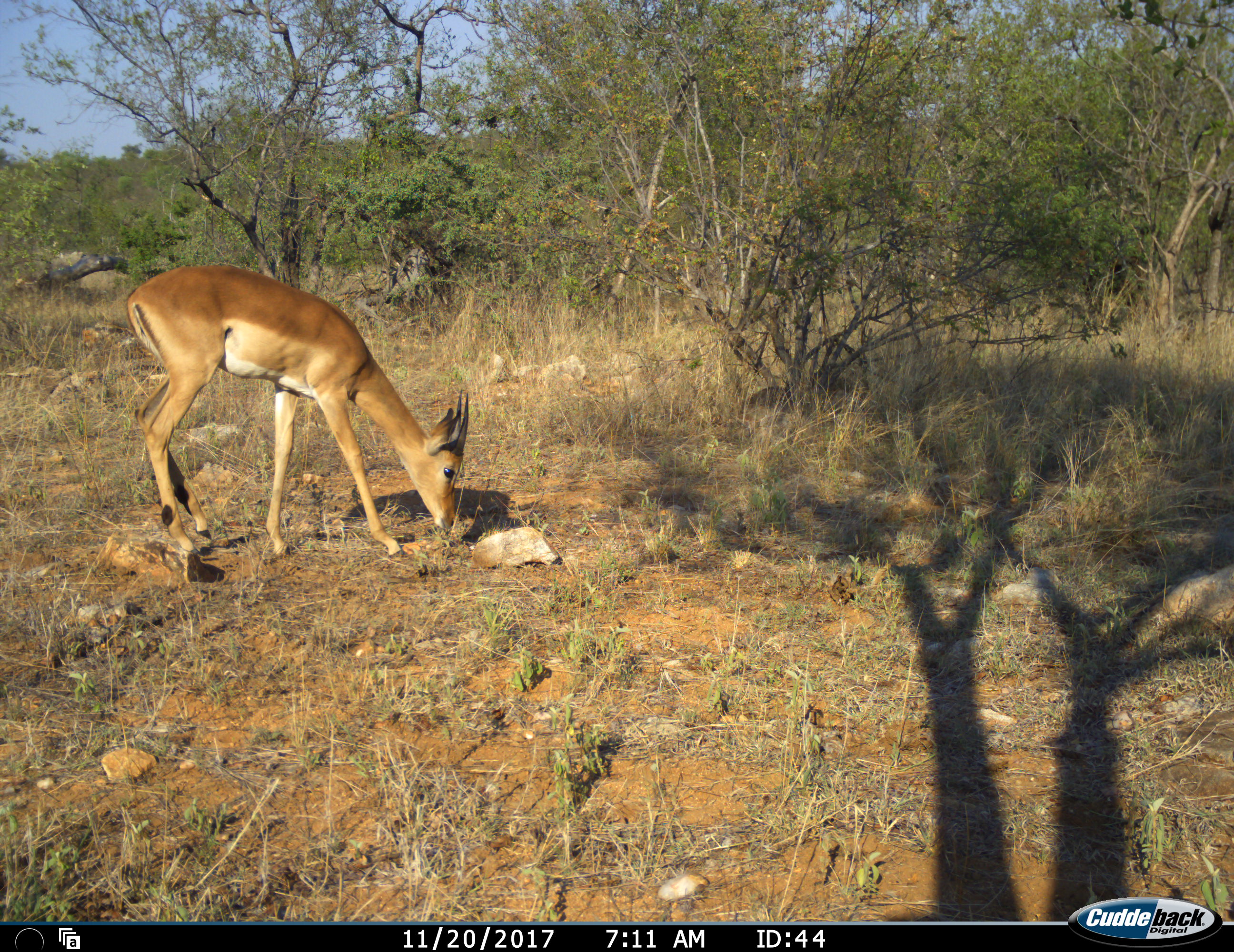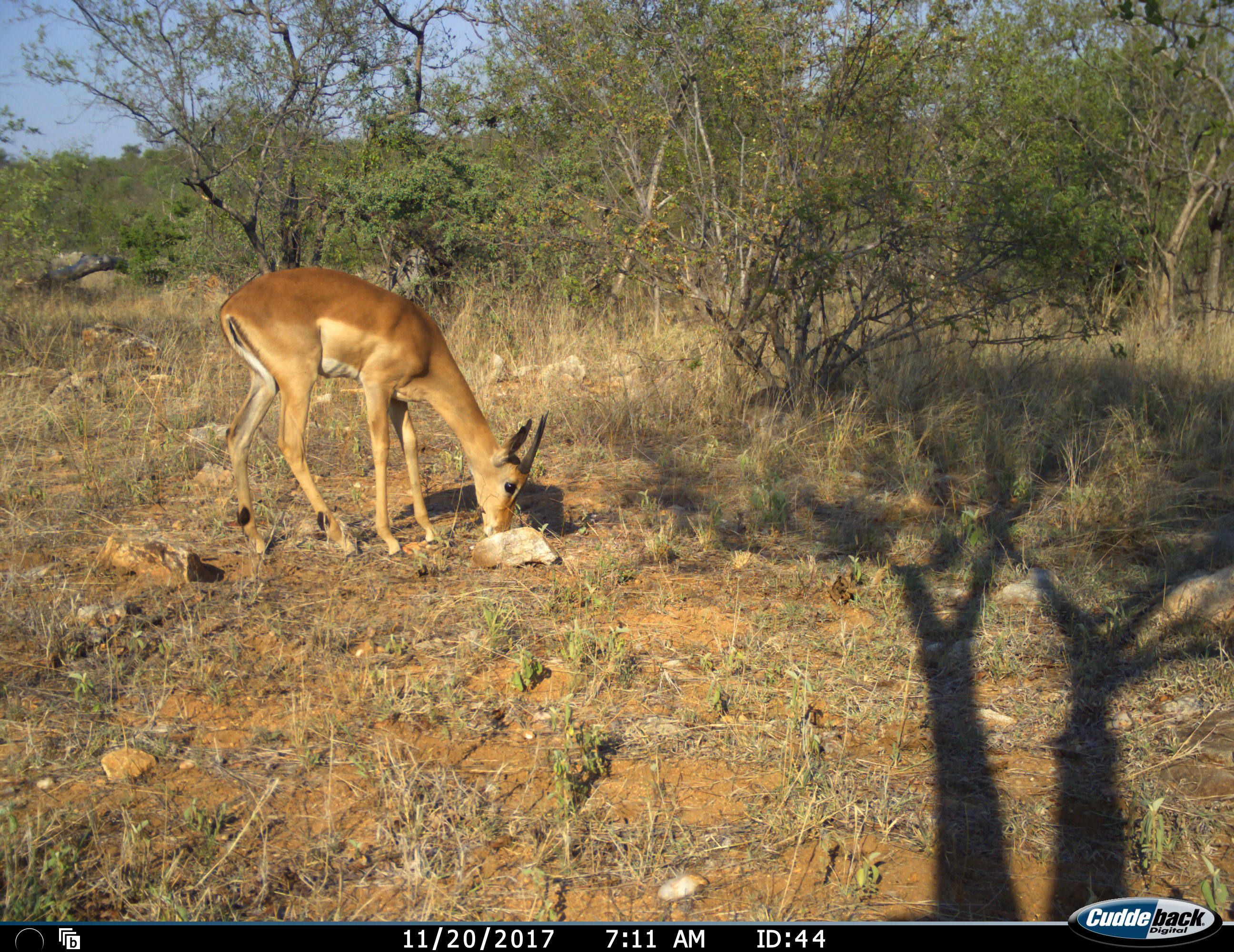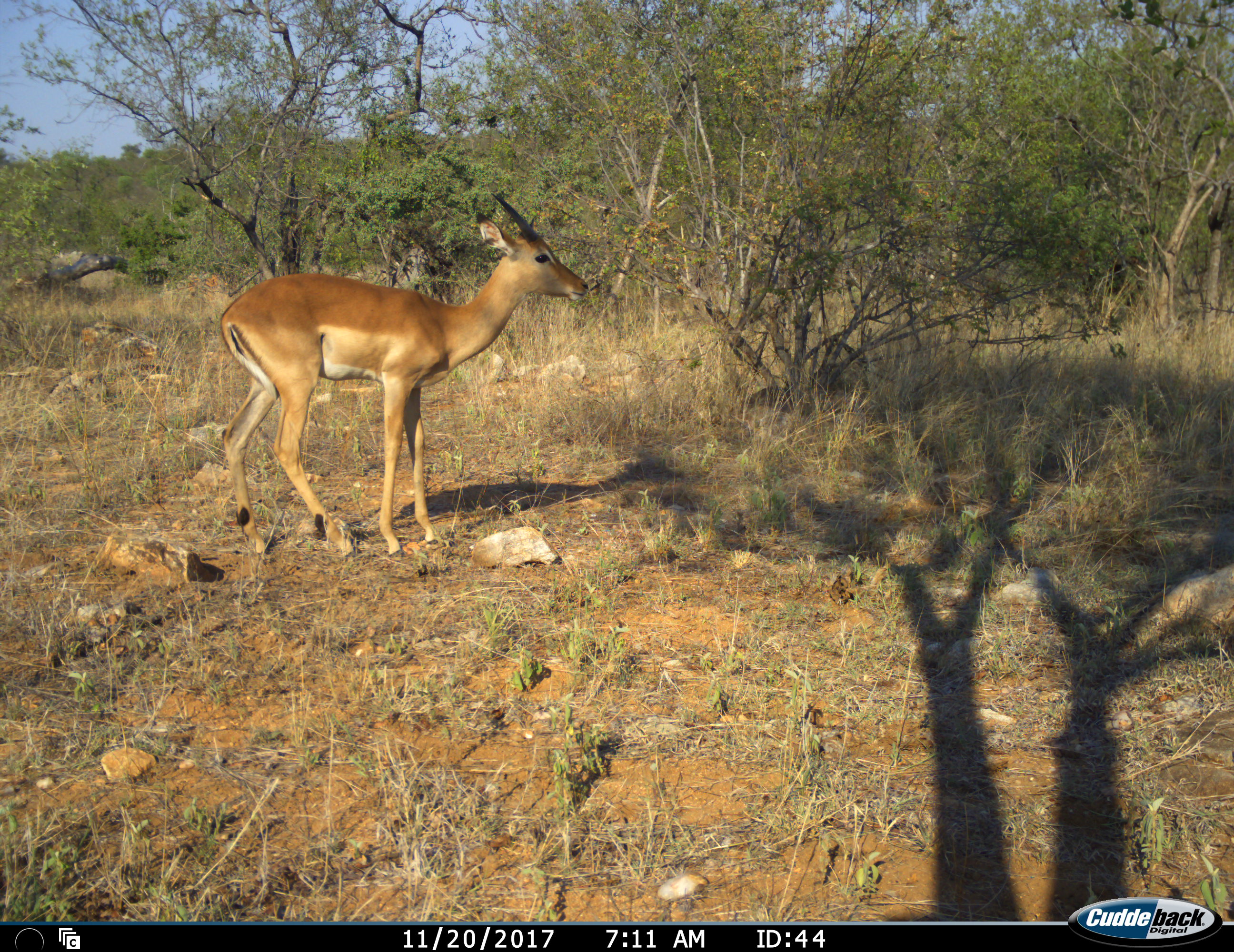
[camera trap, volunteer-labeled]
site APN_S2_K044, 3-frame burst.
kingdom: Animalia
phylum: Chordata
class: Mammalia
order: Artiodactyla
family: Bovidae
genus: Aepyceros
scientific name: Aepyceros melampus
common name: impala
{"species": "impala (Aepyceros melampus)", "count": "1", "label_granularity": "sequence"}